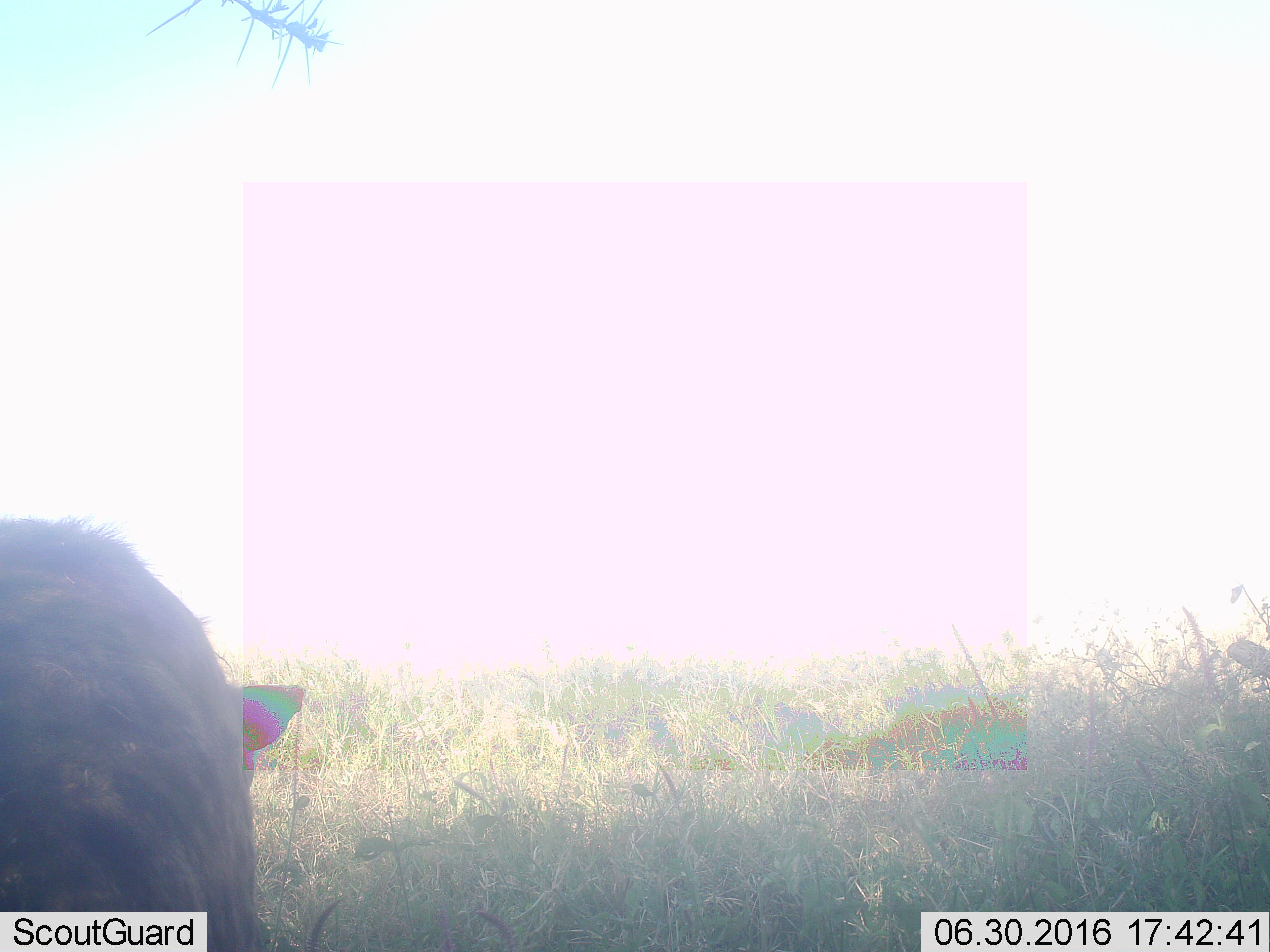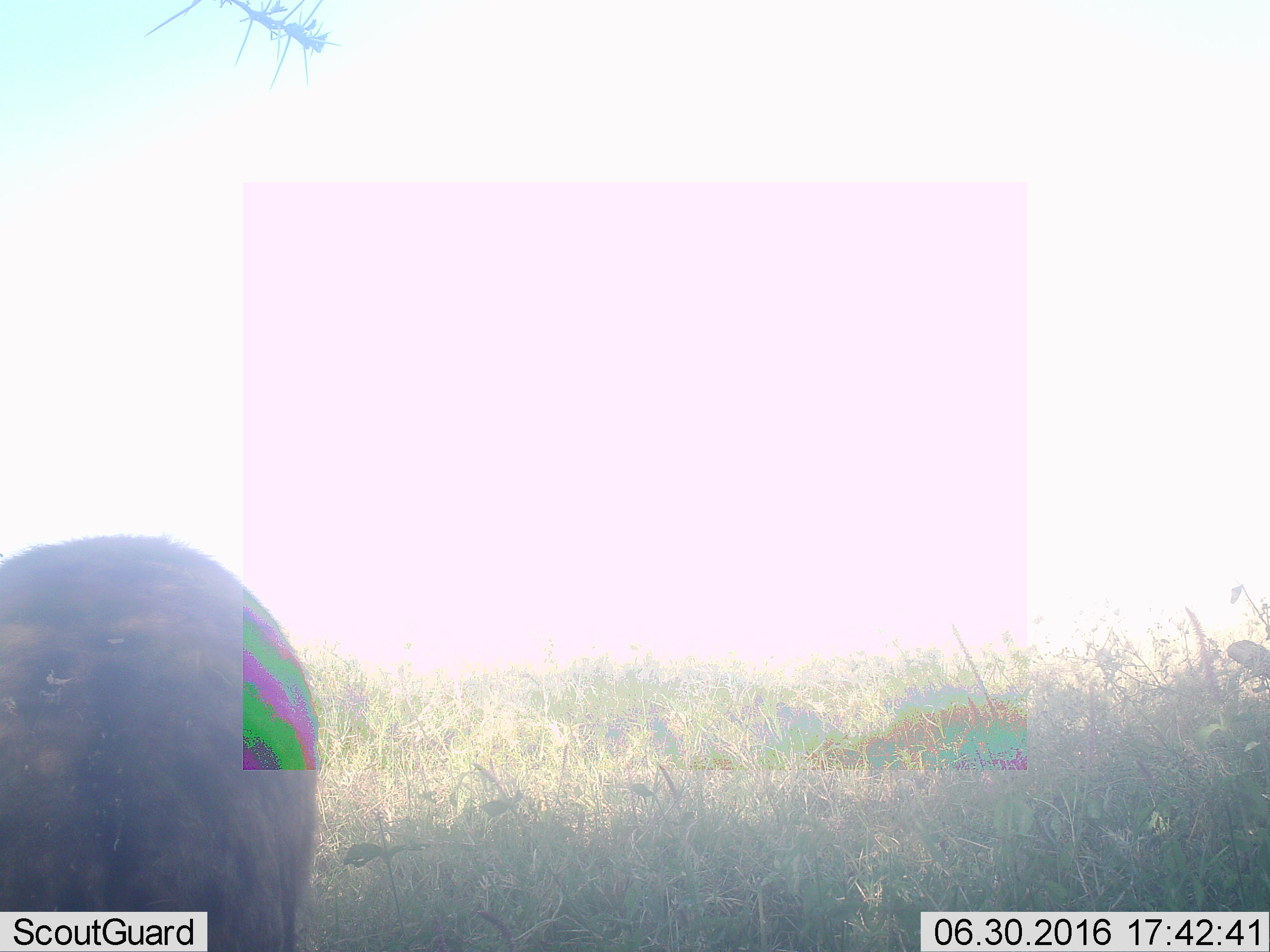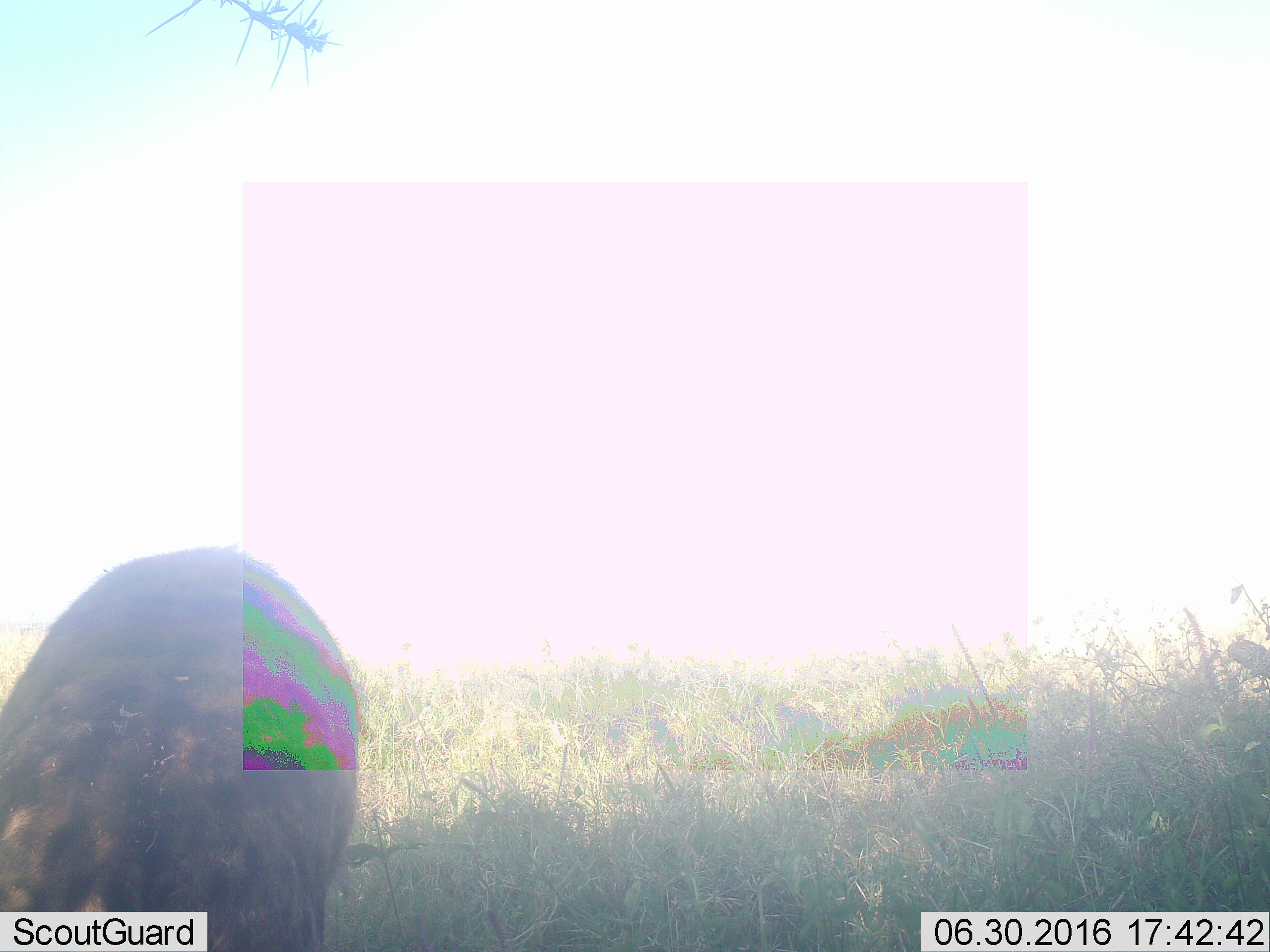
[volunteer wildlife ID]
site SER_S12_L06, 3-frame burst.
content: unidentified animal